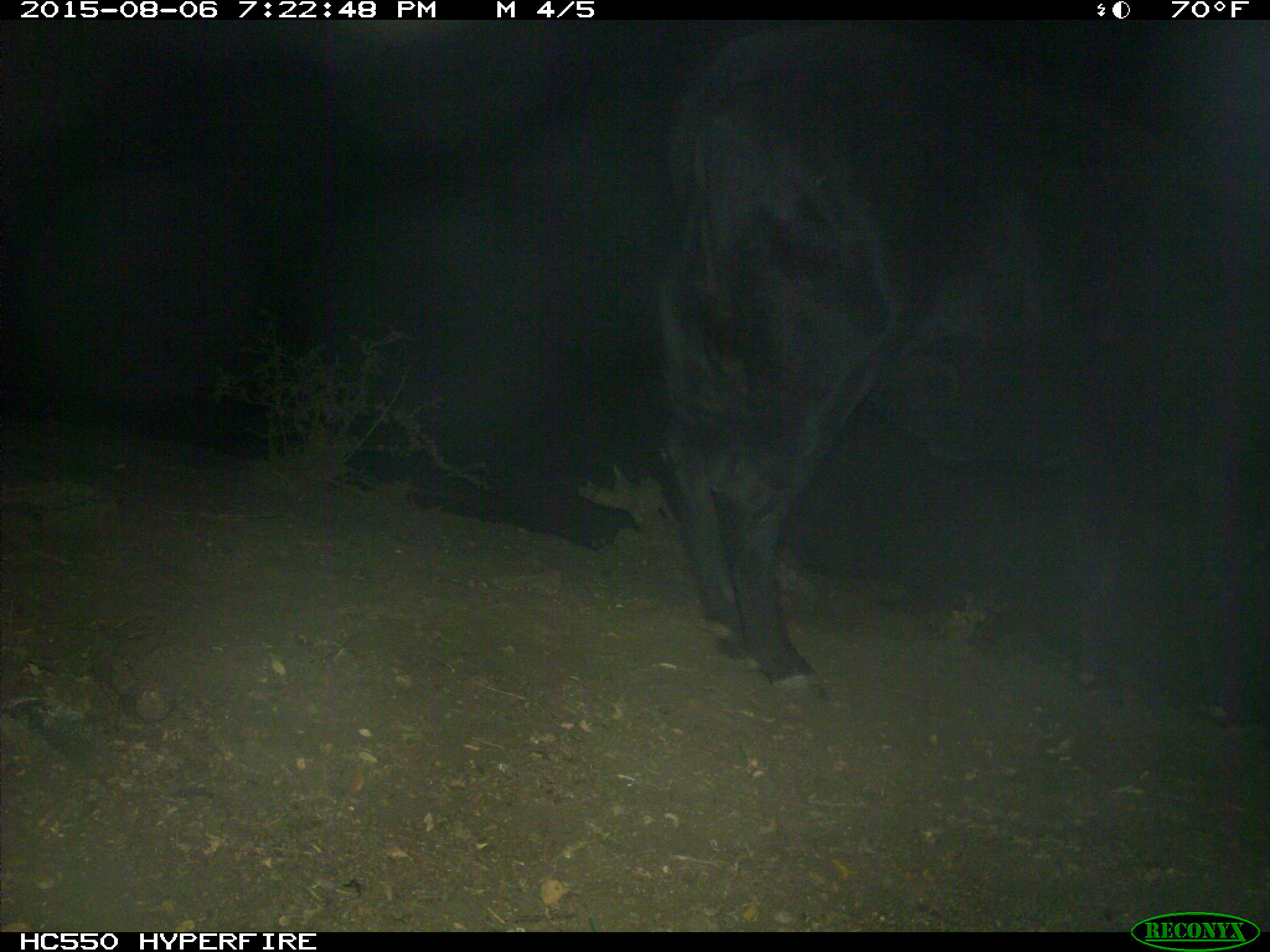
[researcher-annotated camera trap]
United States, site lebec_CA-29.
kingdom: Animalia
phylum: Chordata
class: Mammalia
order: Artiodactyla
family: Bovidae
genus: Bos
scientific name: Bos taurus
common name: domestic cow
Bos taurus (domestic cow).